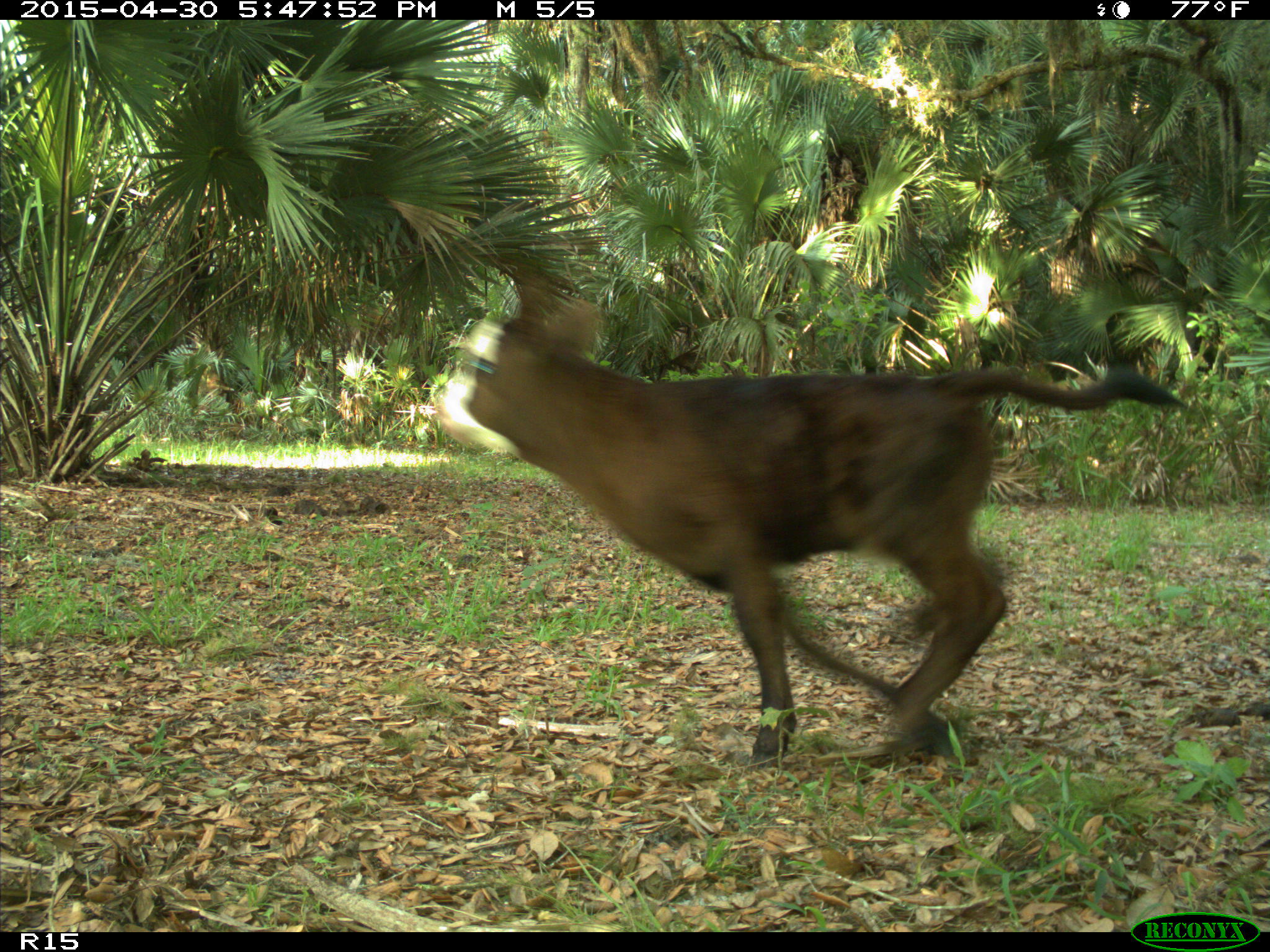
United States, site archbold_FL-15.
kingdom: Animalia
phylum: Chordata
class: Mammalia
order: Artiodactyla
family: Bovidae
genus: Bos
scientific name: Bos taurus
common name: domestic cow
Bos taurus (domestic cow).